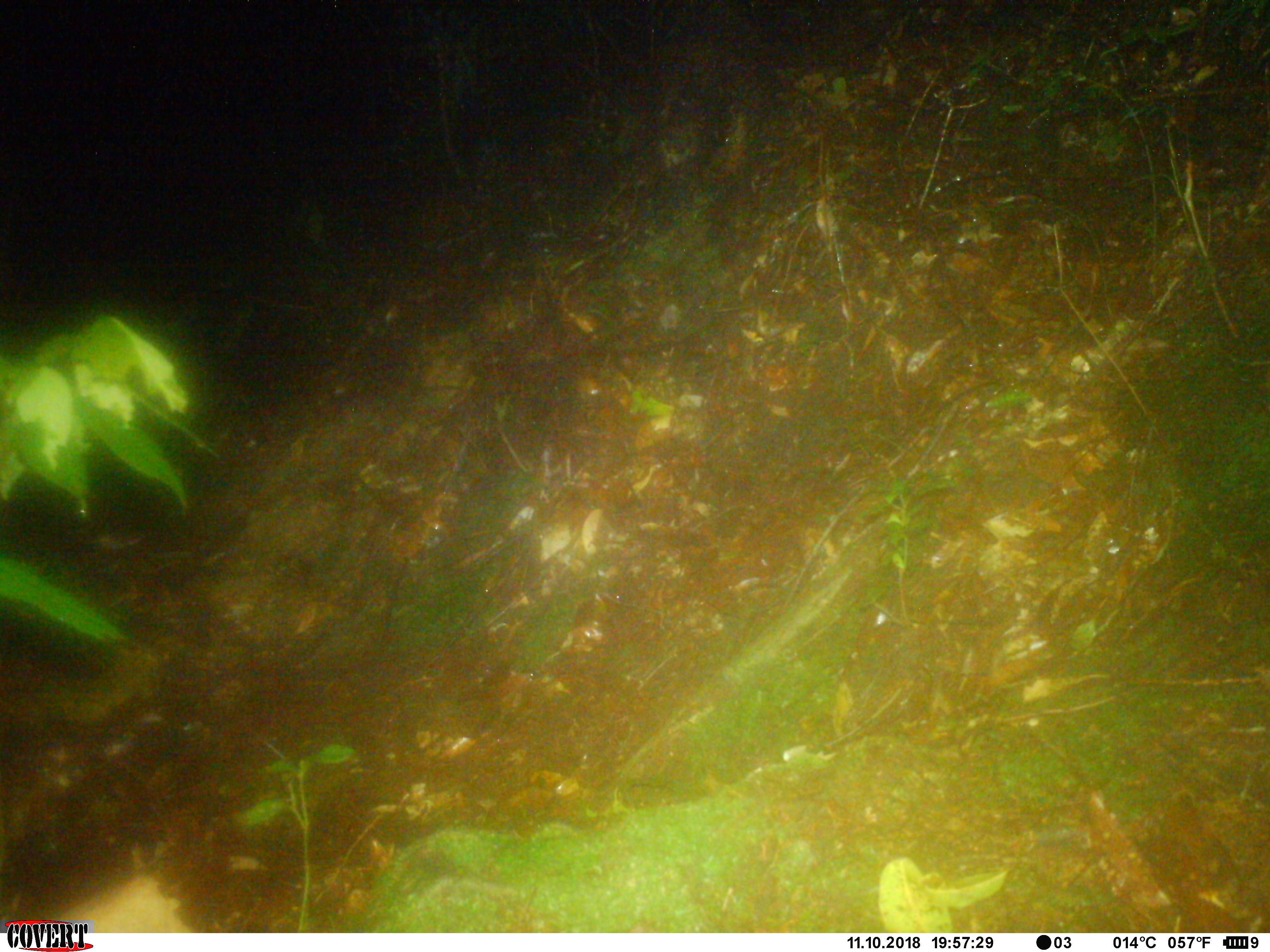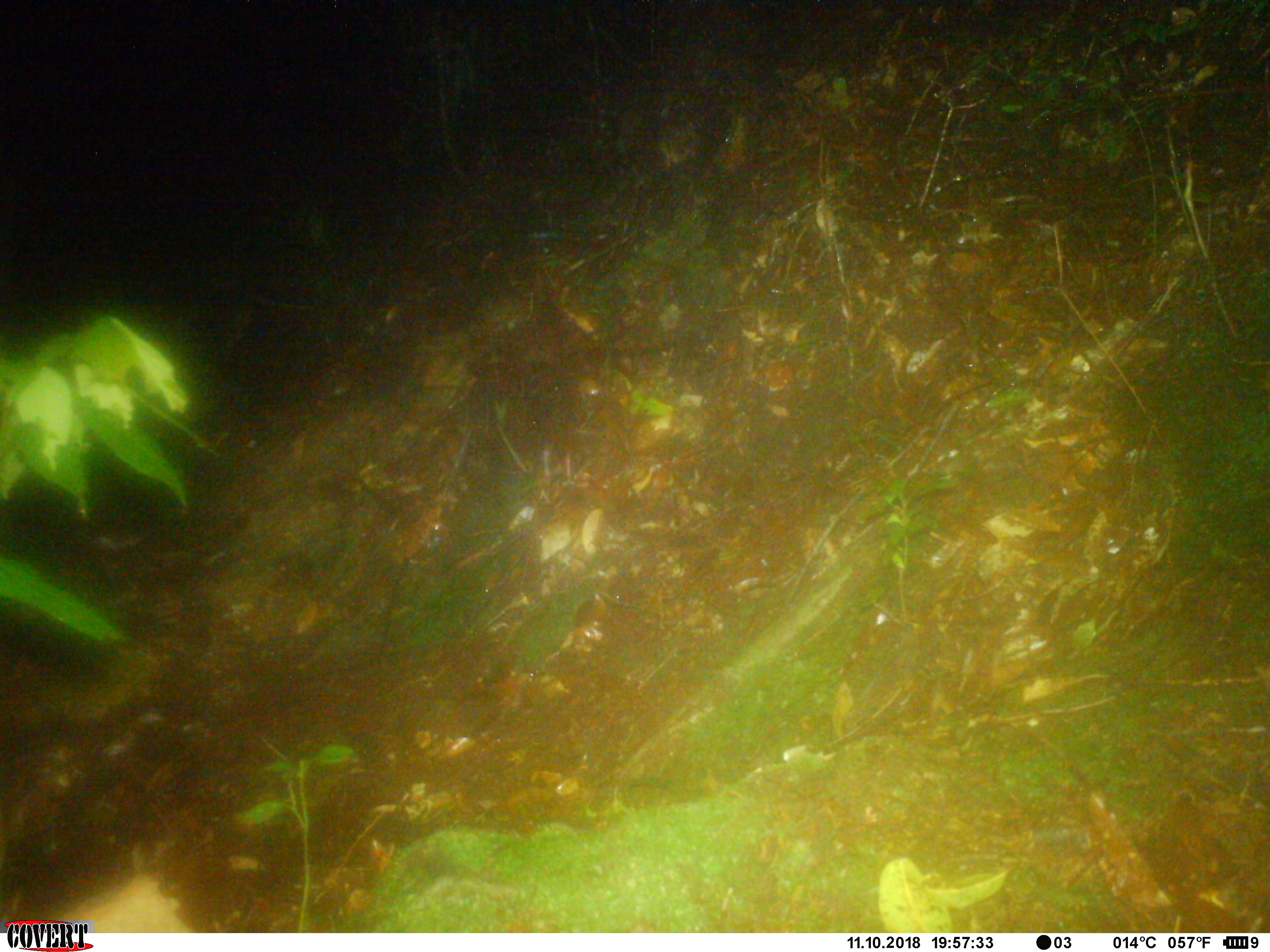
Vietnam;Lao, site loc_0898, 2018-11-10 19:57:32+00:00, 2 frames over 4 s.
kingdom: Animalia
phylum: Chordata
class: Mammalia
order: Rodentia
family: Hystricidae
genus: Atherurus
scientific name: Atherurus macrourus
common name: asiatic brush-tailed porcupine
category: asiatic brush tailed porcupine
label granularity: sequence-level